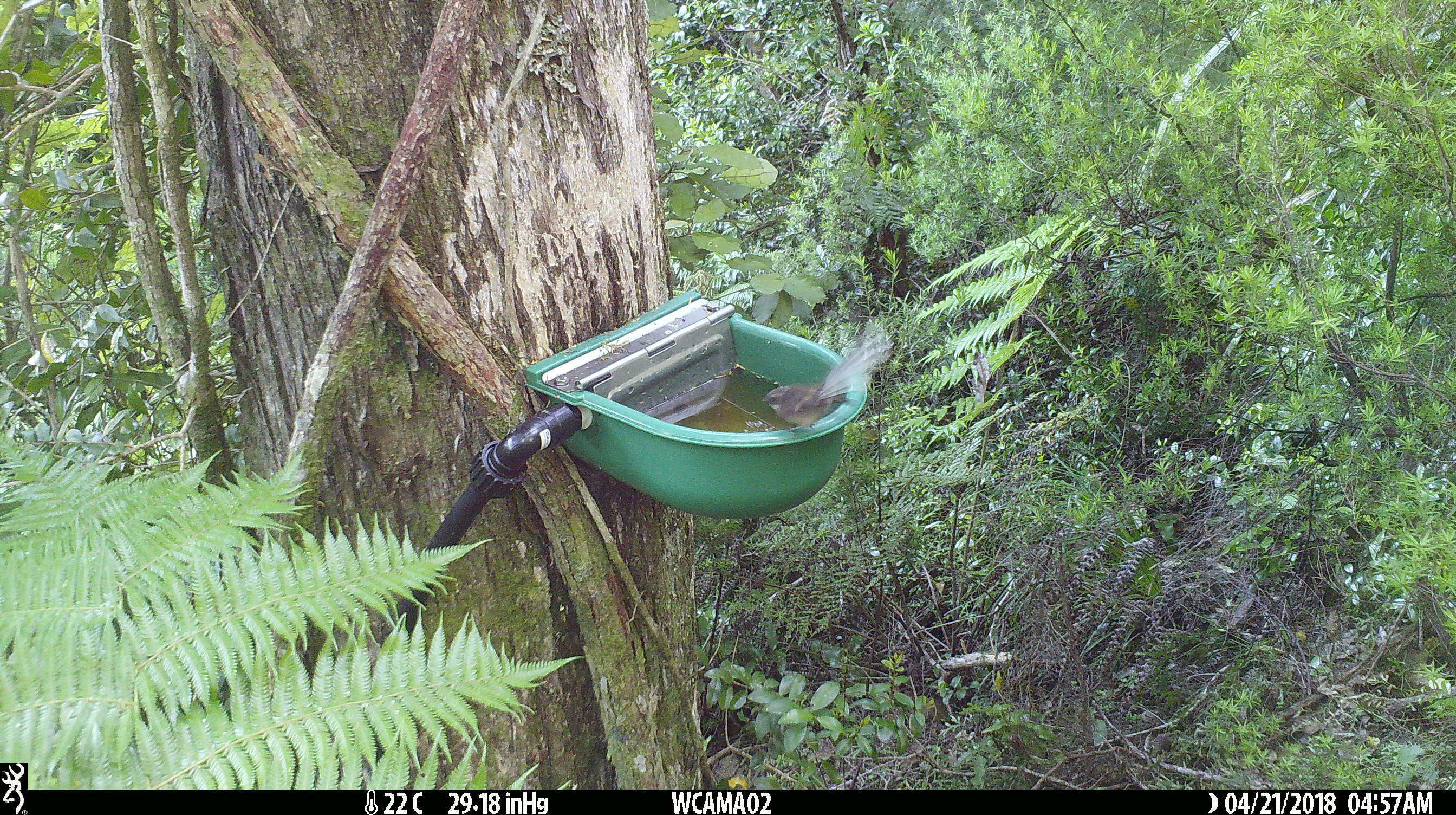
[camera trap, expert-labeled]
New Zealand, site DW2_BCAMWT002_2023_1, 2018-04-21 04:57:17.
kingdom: Animalia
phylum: Chordata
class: Aves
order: Passeriformes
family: Rhipiduridae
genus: Rhipidura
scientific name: Rhipidura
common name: fantails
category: fantail